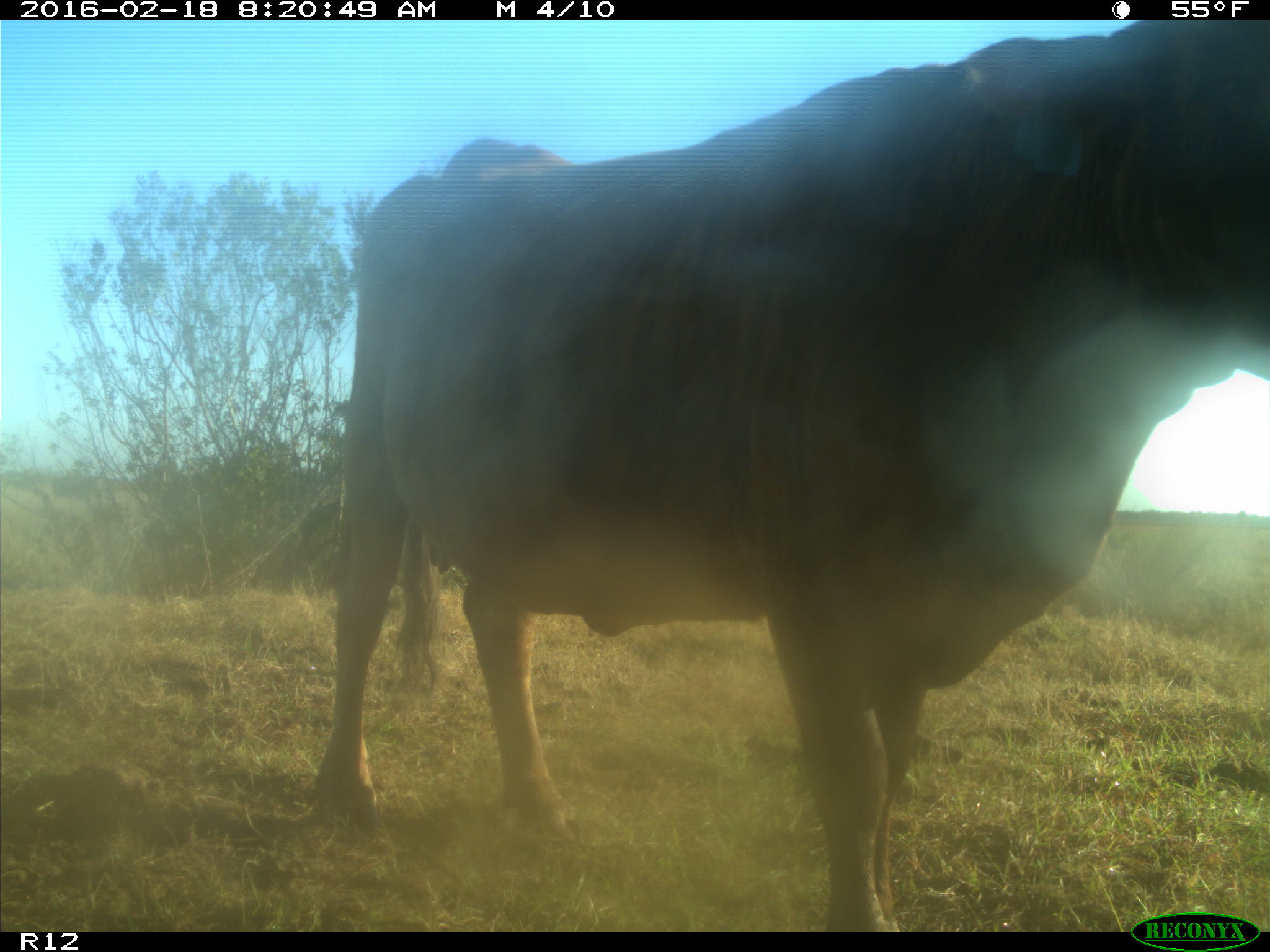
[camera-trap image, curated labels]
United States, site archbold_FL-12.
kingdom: Animalia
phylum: Chordata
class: Mammalia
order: Artiodactyla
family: Bovidae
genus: Bos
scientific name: Bos taurus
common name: domestic cow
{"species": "Bos taurus (domestic cow)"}